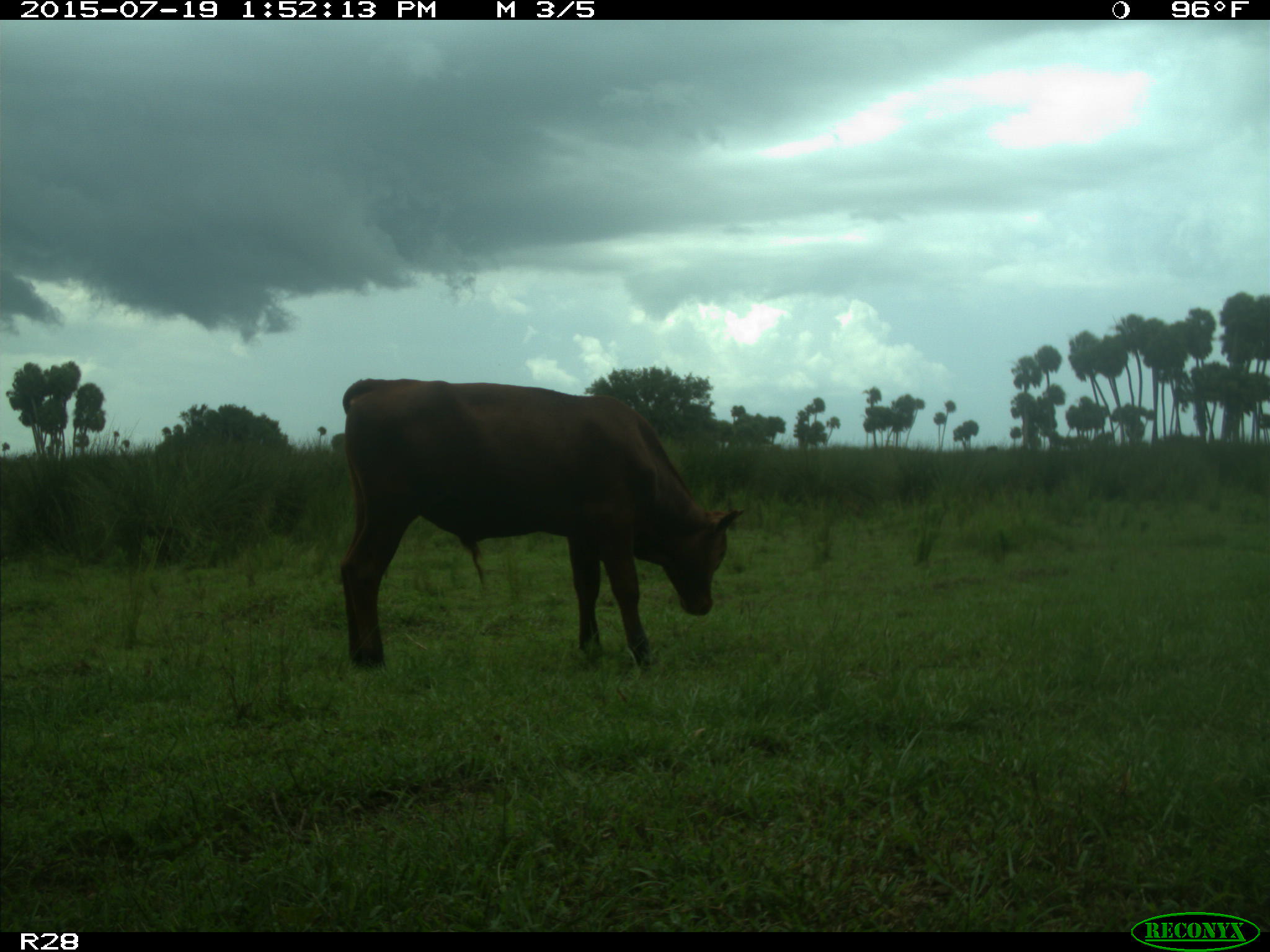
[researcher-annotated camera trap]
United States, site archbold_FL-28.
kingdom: Animalia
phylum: Chordata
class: Mammalia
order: Artiodactyla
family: Bovidae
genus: Bos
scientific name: Bos taurus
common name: domestic cow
Bos taurus (domestic cow).